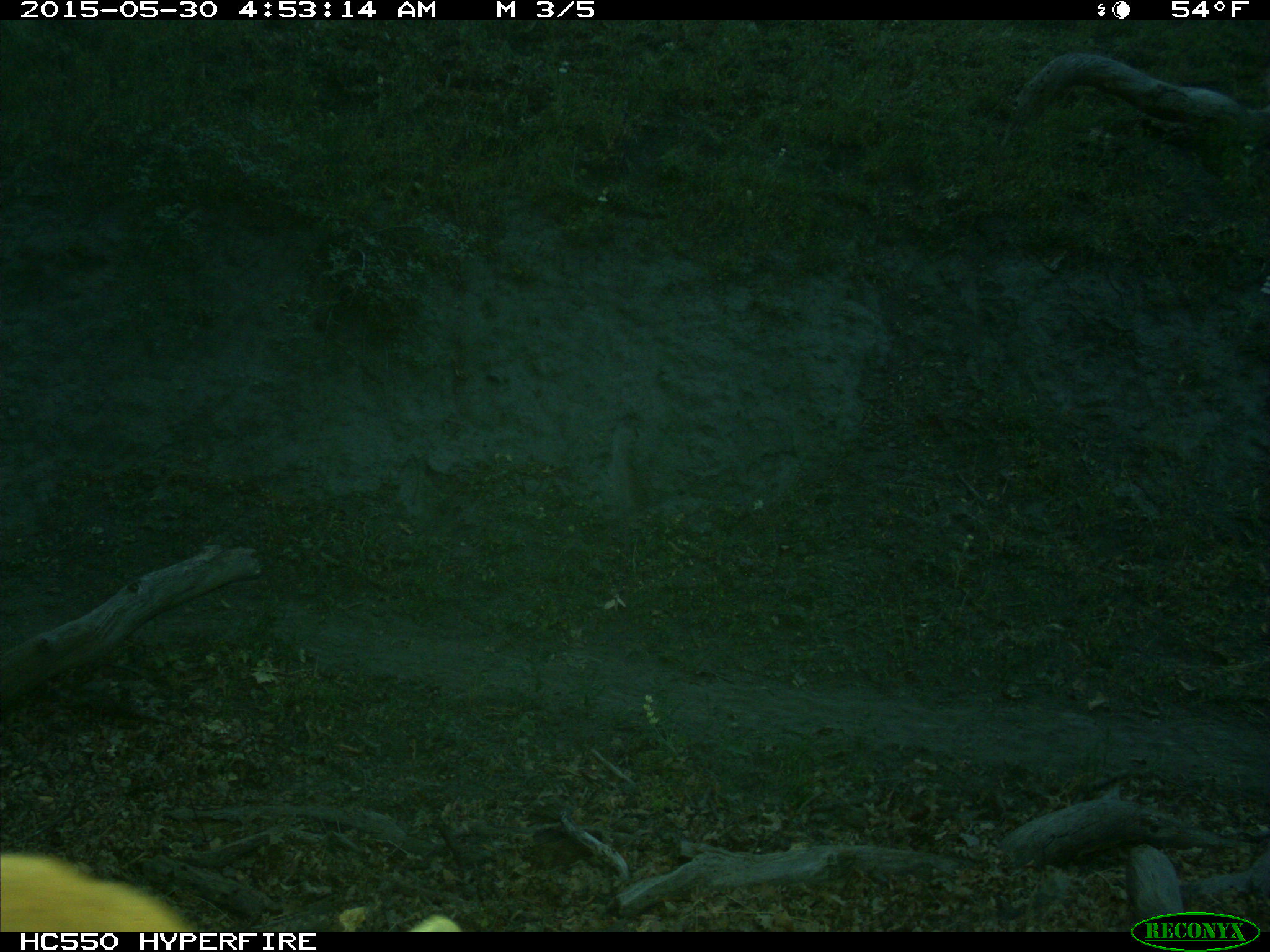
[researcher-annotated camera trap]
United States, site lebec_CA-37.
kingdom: Animalia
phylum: Chordata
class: Mammalia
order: Carnivora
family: Felidae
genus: Puma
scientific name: Puma concolor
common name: mountain lion